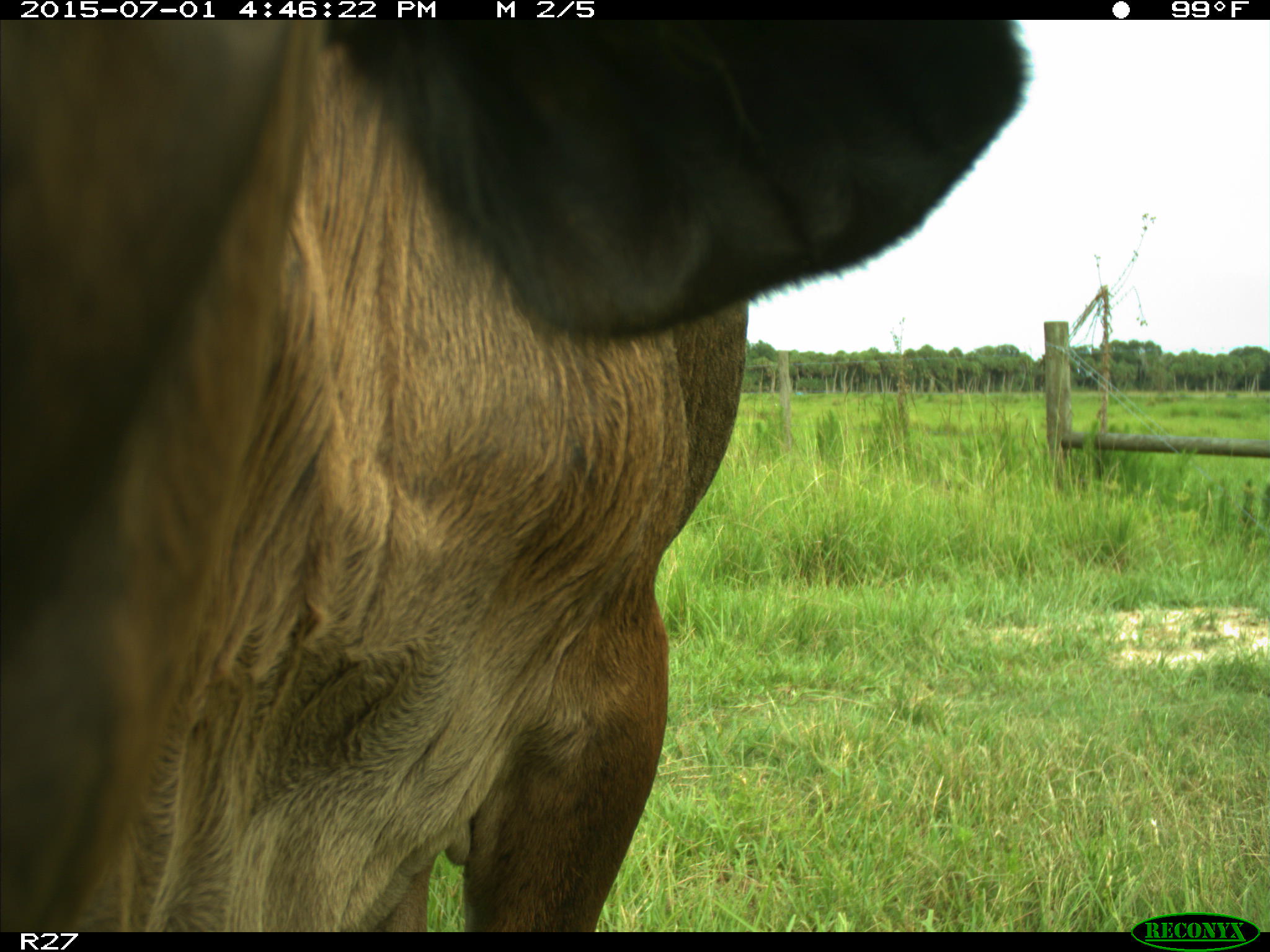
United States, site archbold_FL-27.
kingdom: Animalia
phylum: Chordata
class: Mammalia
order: Artiodactyla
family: Bovidae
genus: Bos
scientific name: Bos taurus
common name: domestic cow